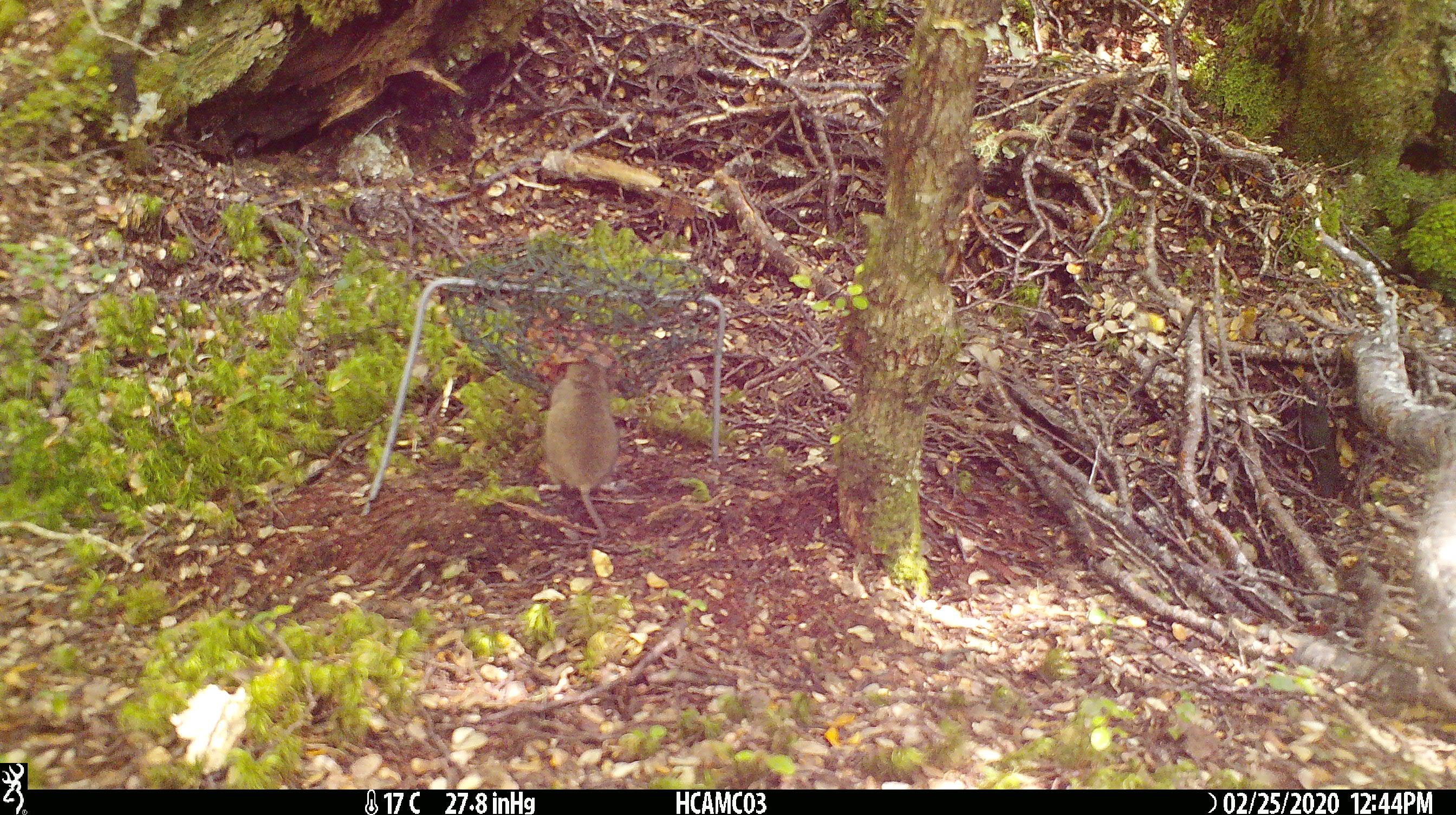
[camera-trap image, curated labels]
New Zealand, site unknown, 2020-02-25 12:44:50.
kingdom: Animalia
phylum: Chordata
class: Mammalia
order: Rodentia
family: Muridae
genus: Mus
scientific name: Mus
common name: mouse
Mouse (Mus).